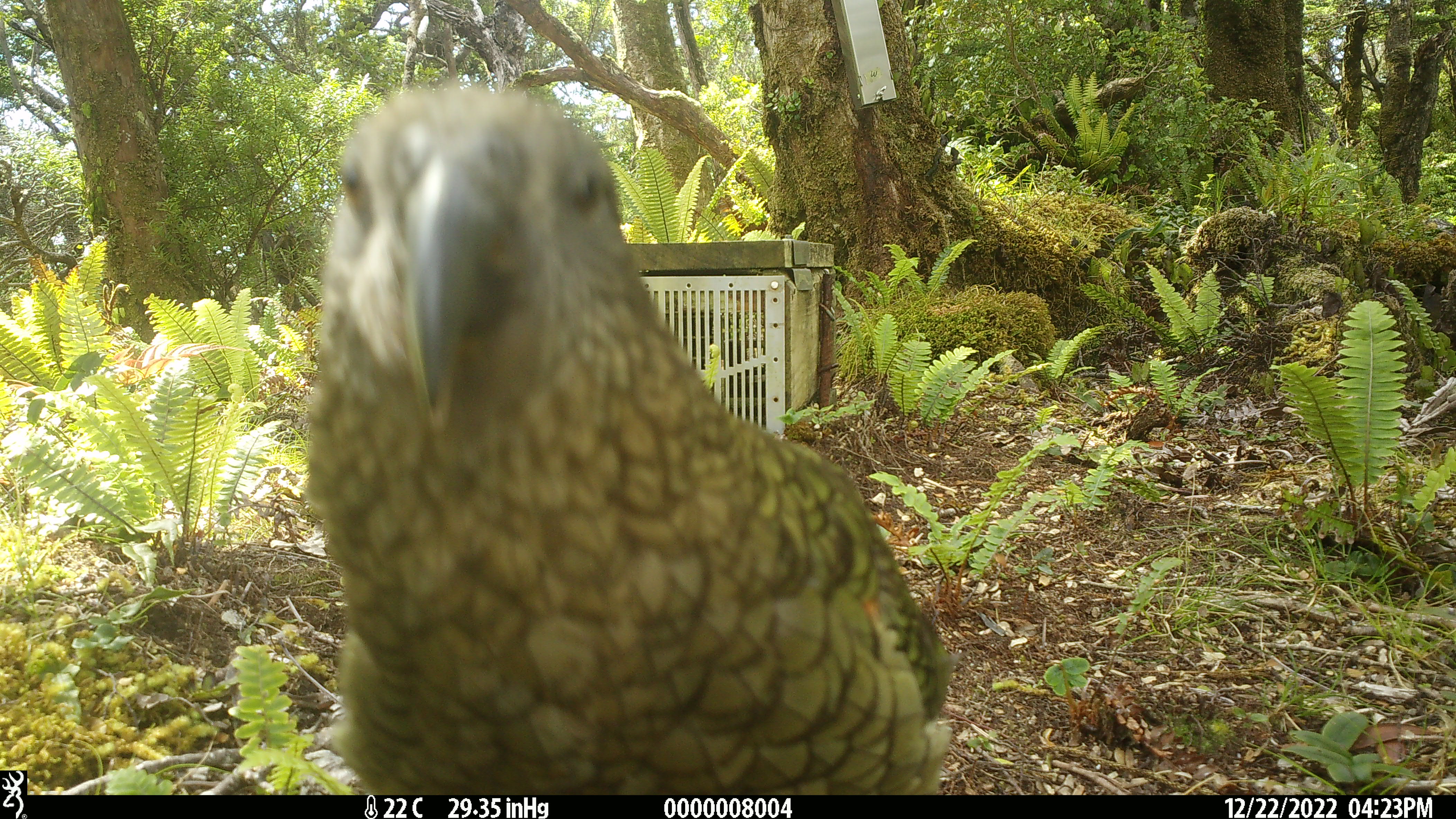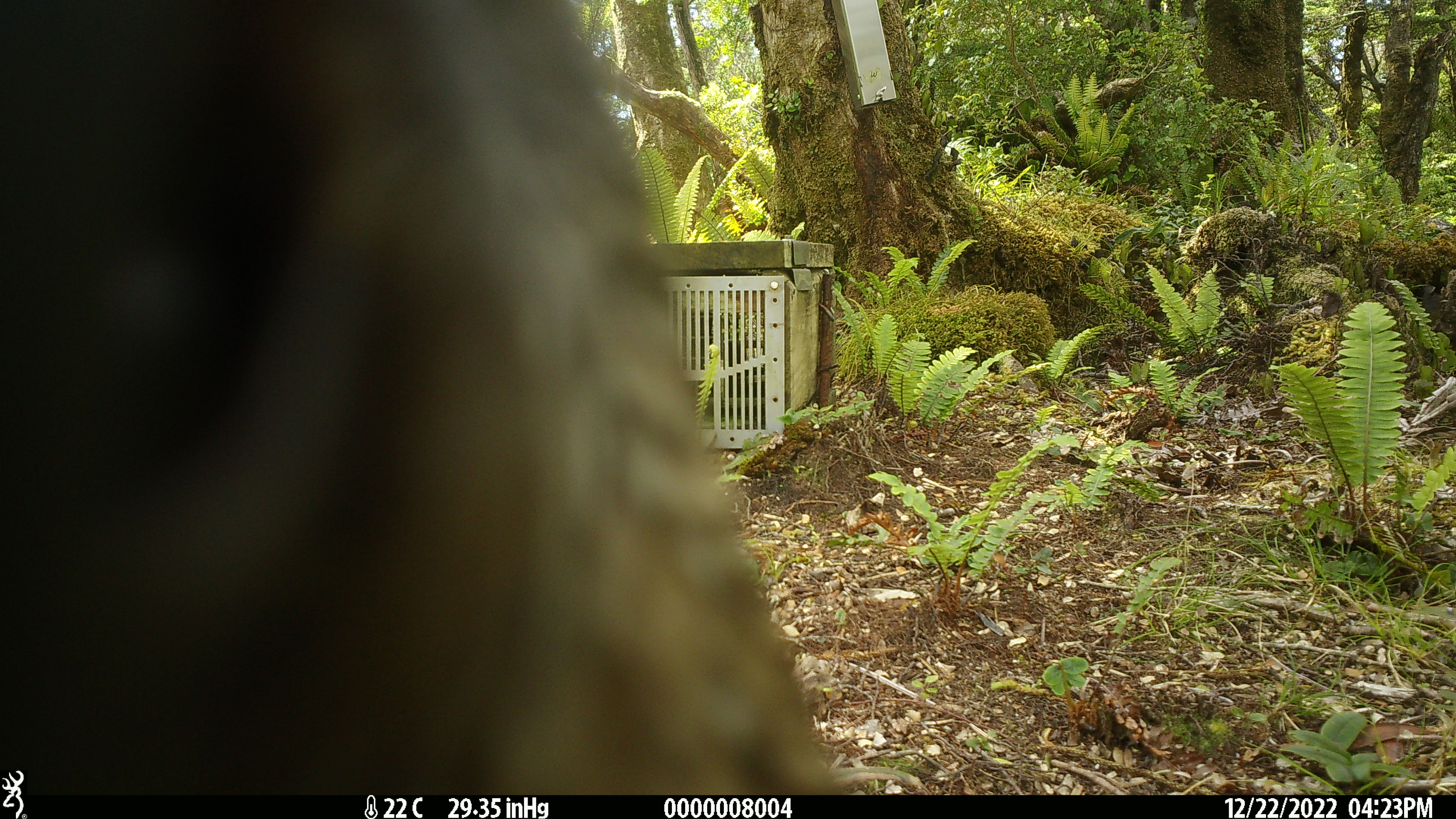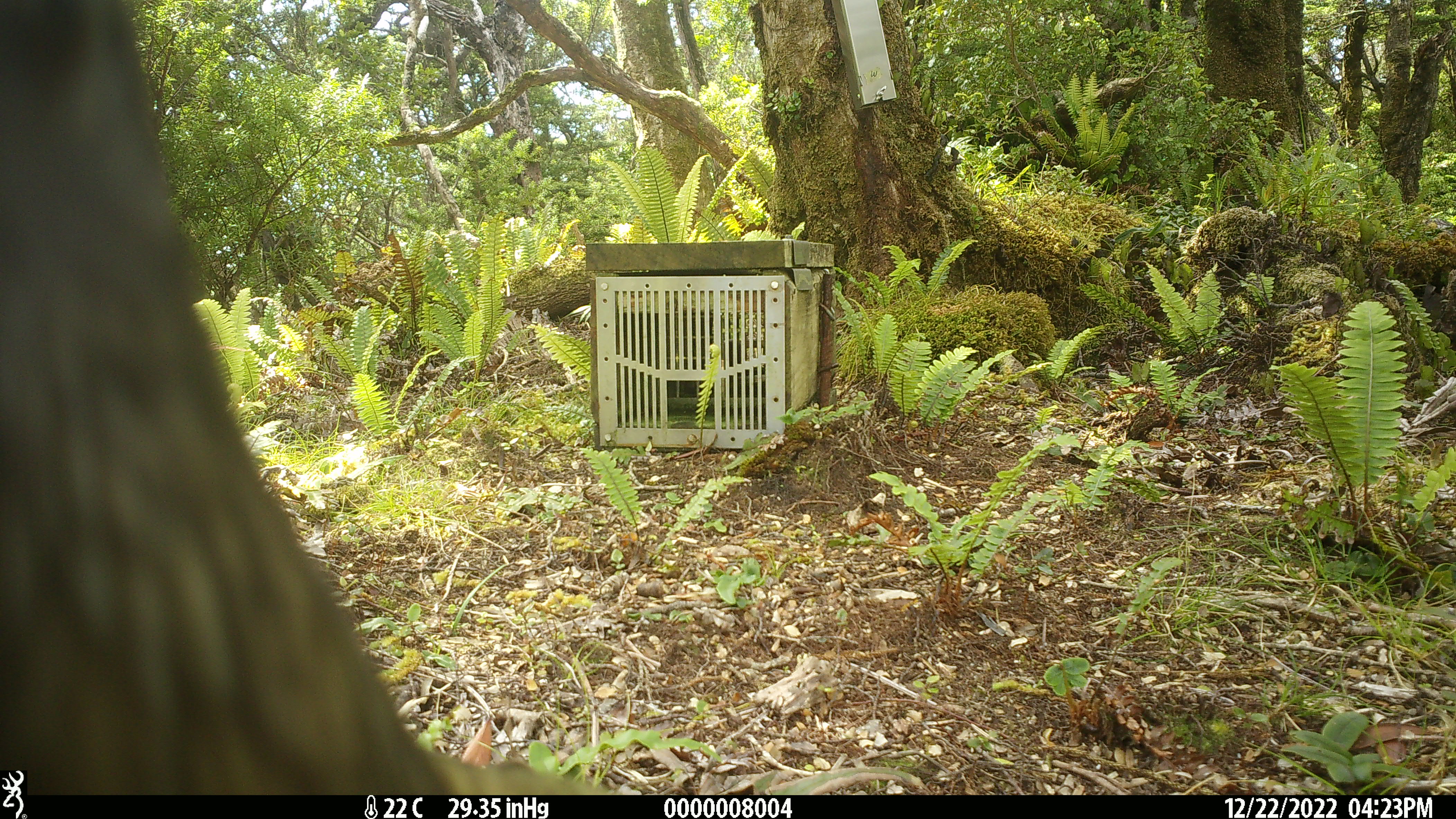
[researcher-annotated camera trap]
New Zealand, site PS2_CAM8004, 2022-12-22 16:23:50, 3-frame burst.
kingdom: Animalia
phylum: Chordata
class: Aves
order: Psittaciformes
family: Strigopidae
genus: Nestor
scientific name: Nestor notabilis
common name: kea